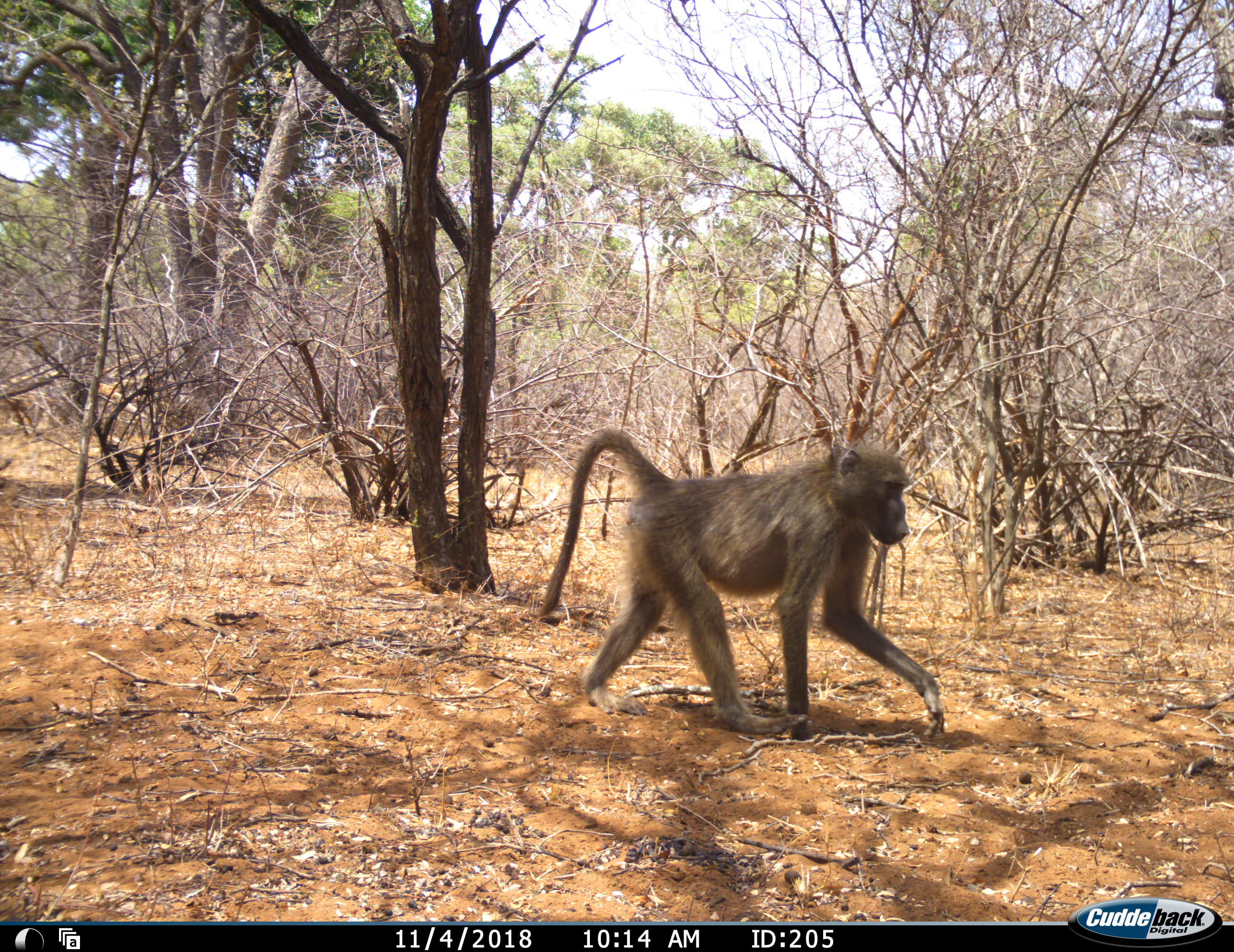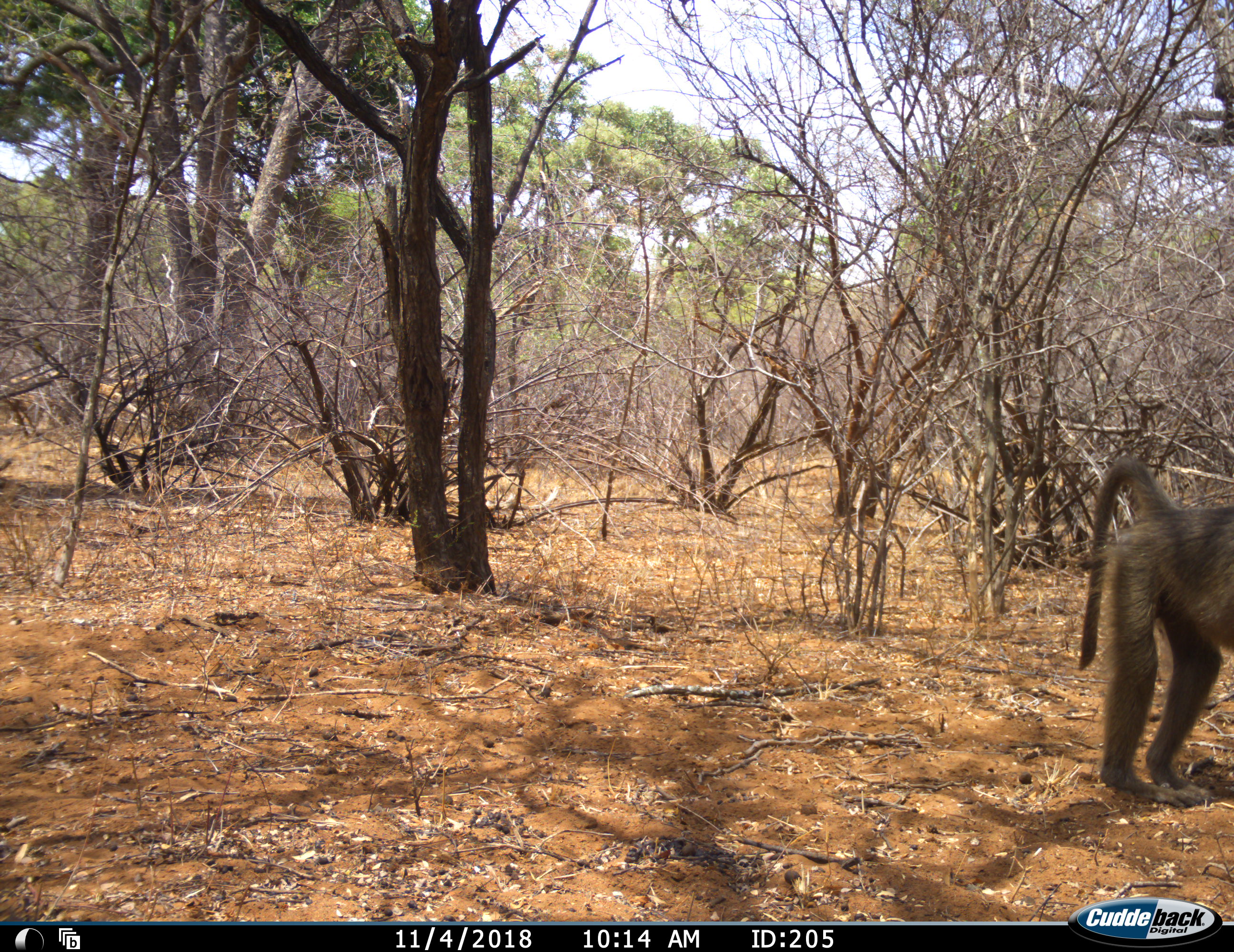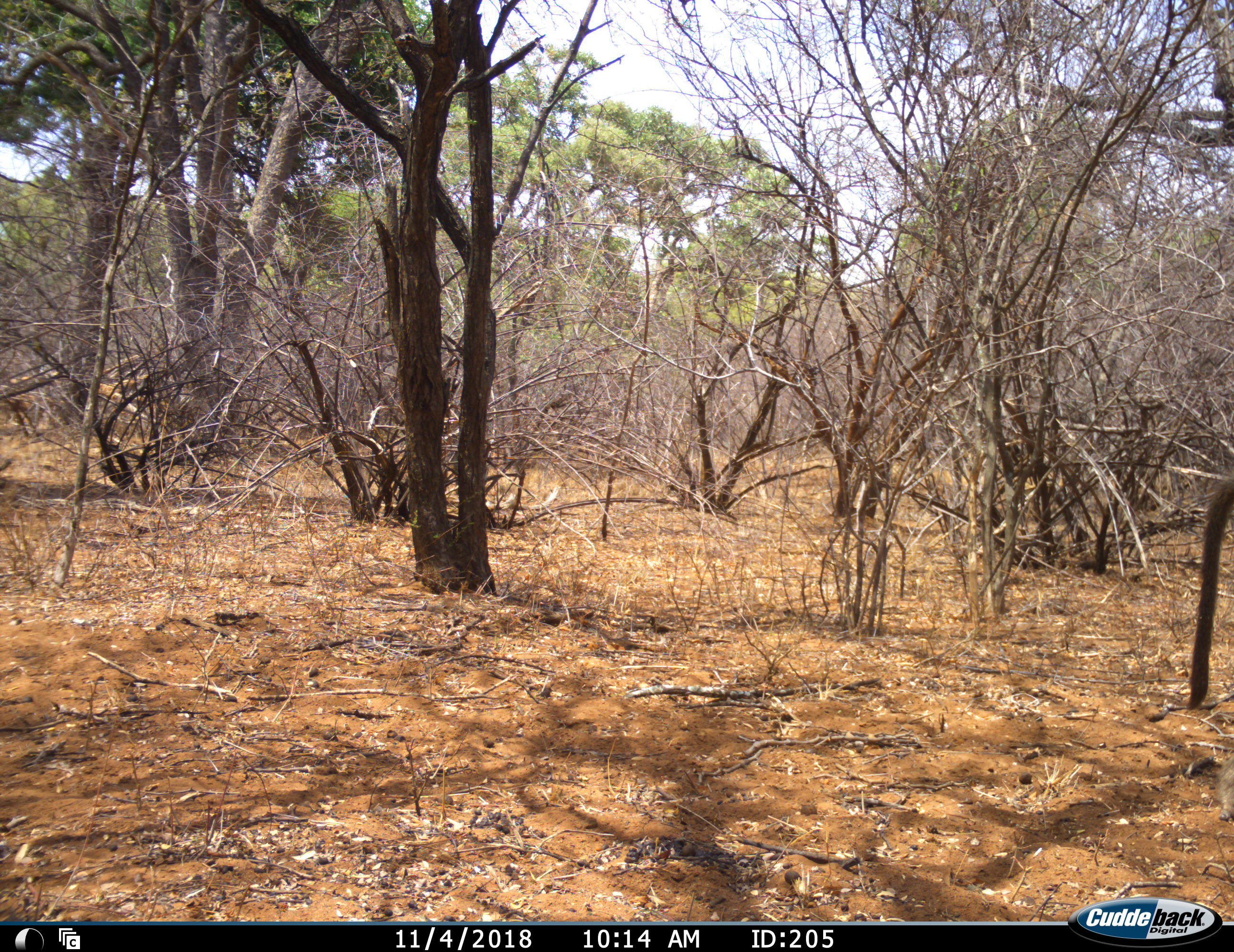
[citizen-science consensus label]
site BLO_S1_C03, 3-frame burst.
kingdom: Animalia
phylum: Chordata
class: Mammalia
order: Primates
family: Cercopithecidae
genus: Papio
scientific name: Papio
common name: baboon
Baboon (Papio), count 1. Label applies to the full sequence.